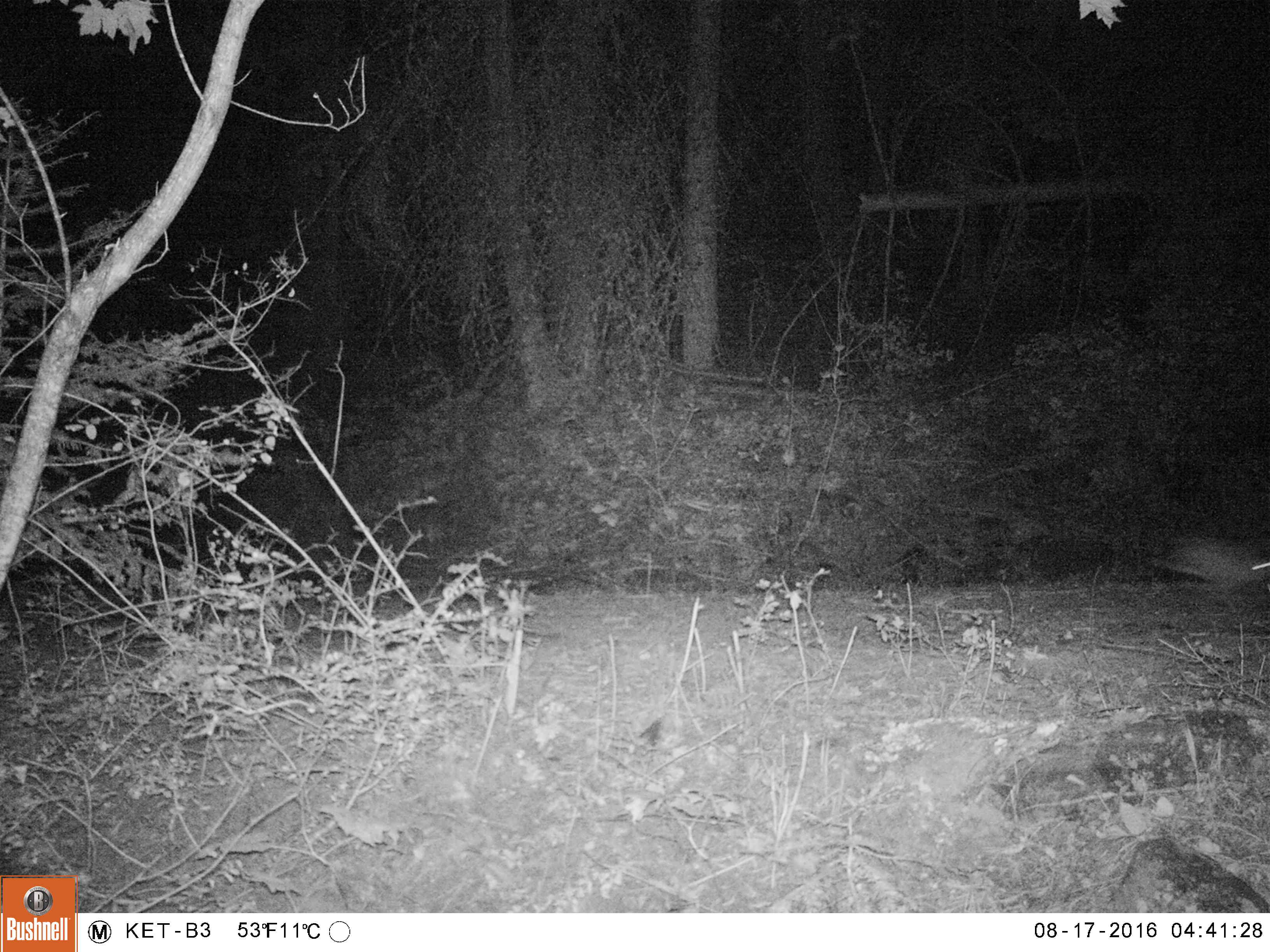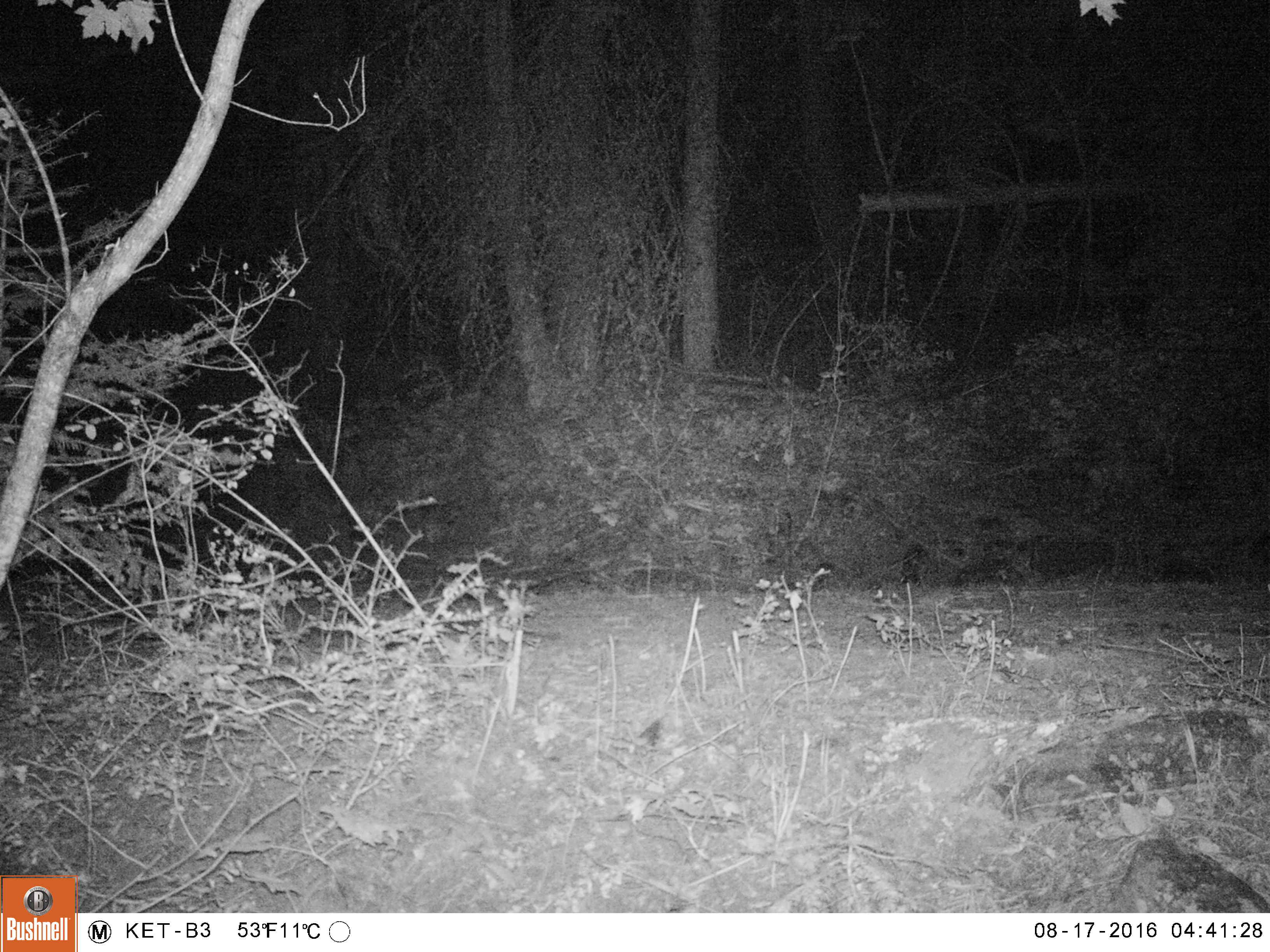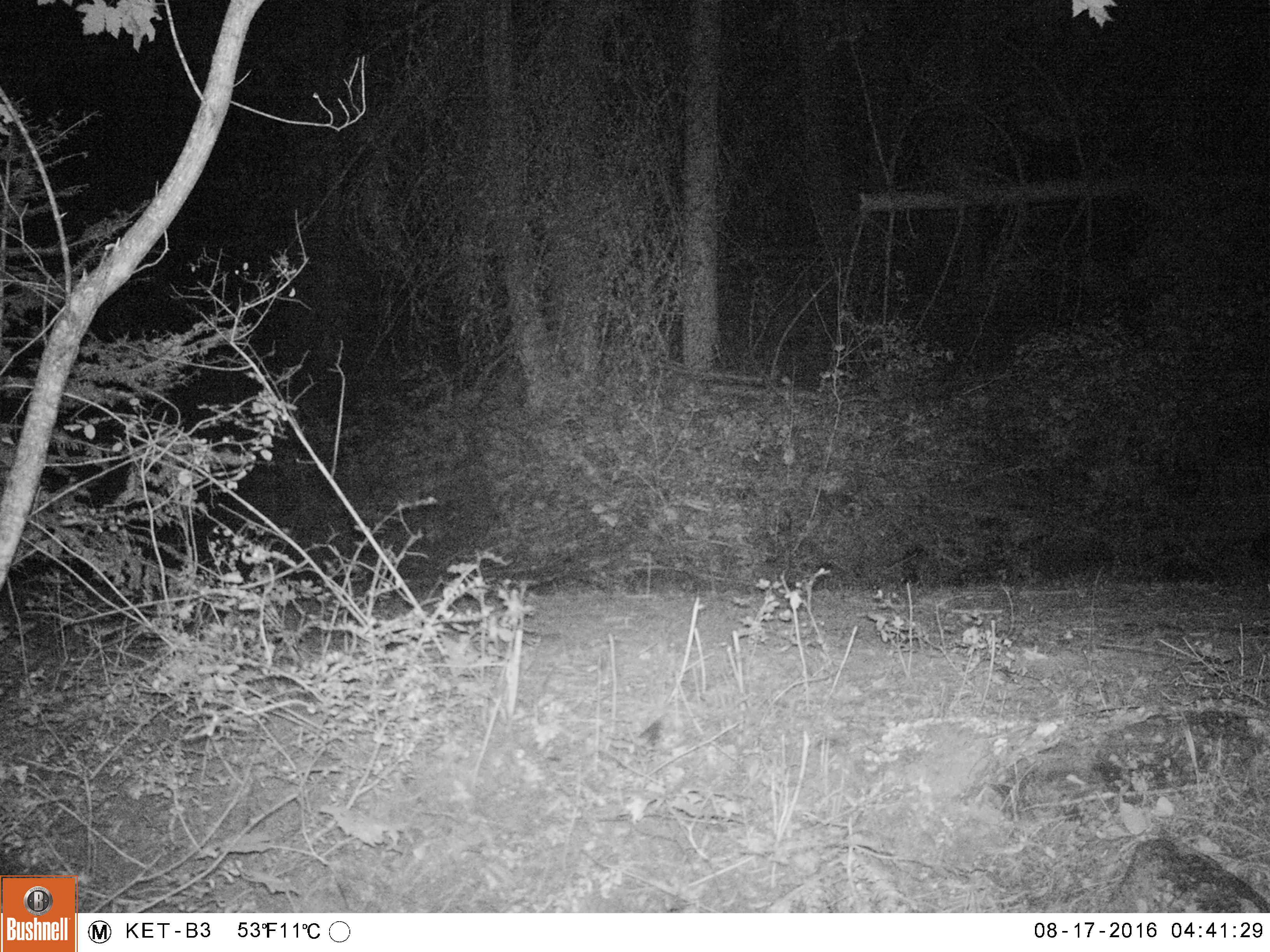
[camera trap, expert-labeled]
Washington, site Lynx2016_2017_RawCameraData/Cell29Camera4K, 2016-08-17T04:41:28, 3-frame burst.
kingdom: Animalia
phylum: Chordata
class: Mammalia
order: Lagomorpha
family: Leporidae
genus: Lepus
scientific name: Lepus americanus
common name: snowshoe hare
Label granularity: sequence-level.